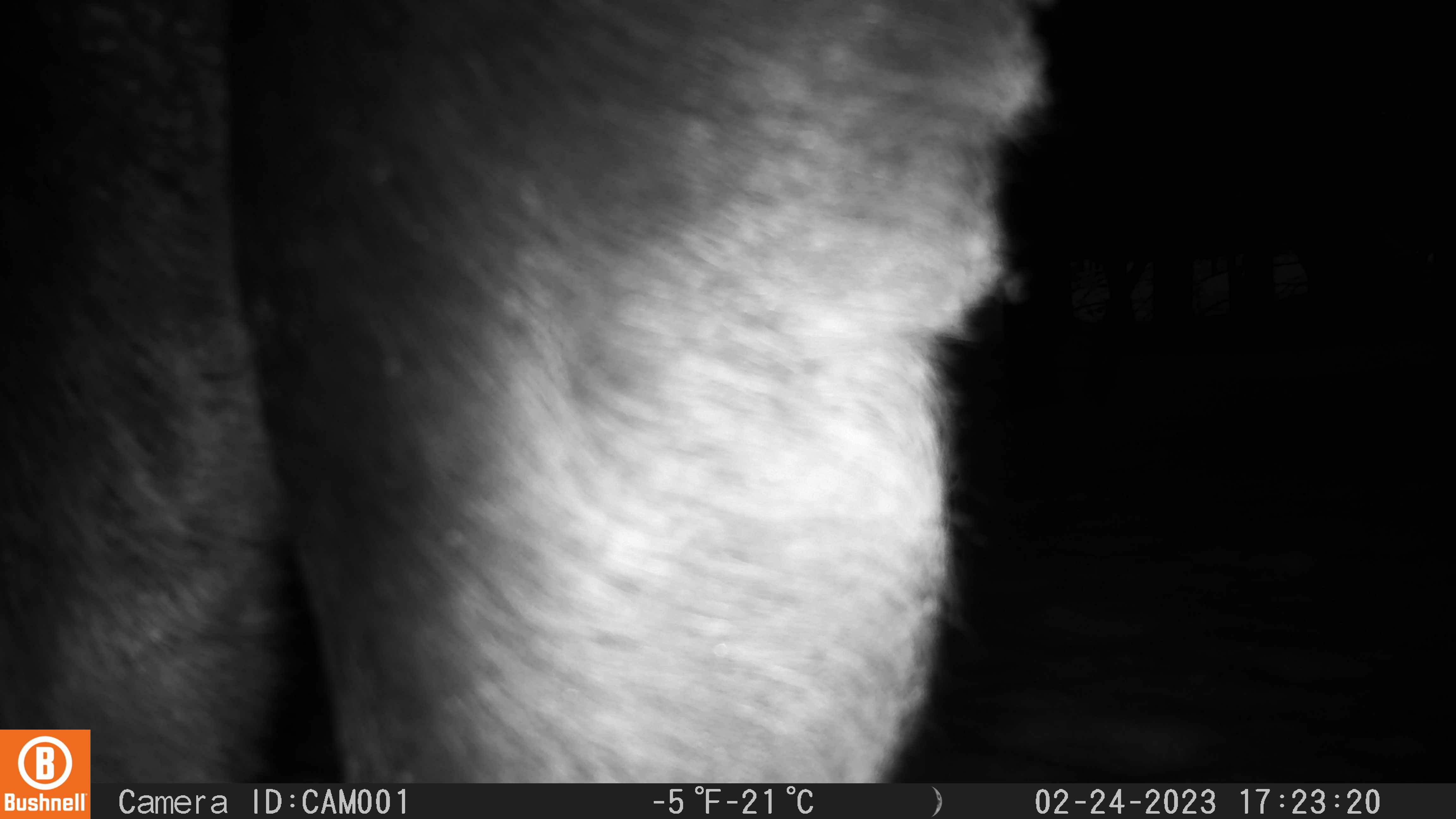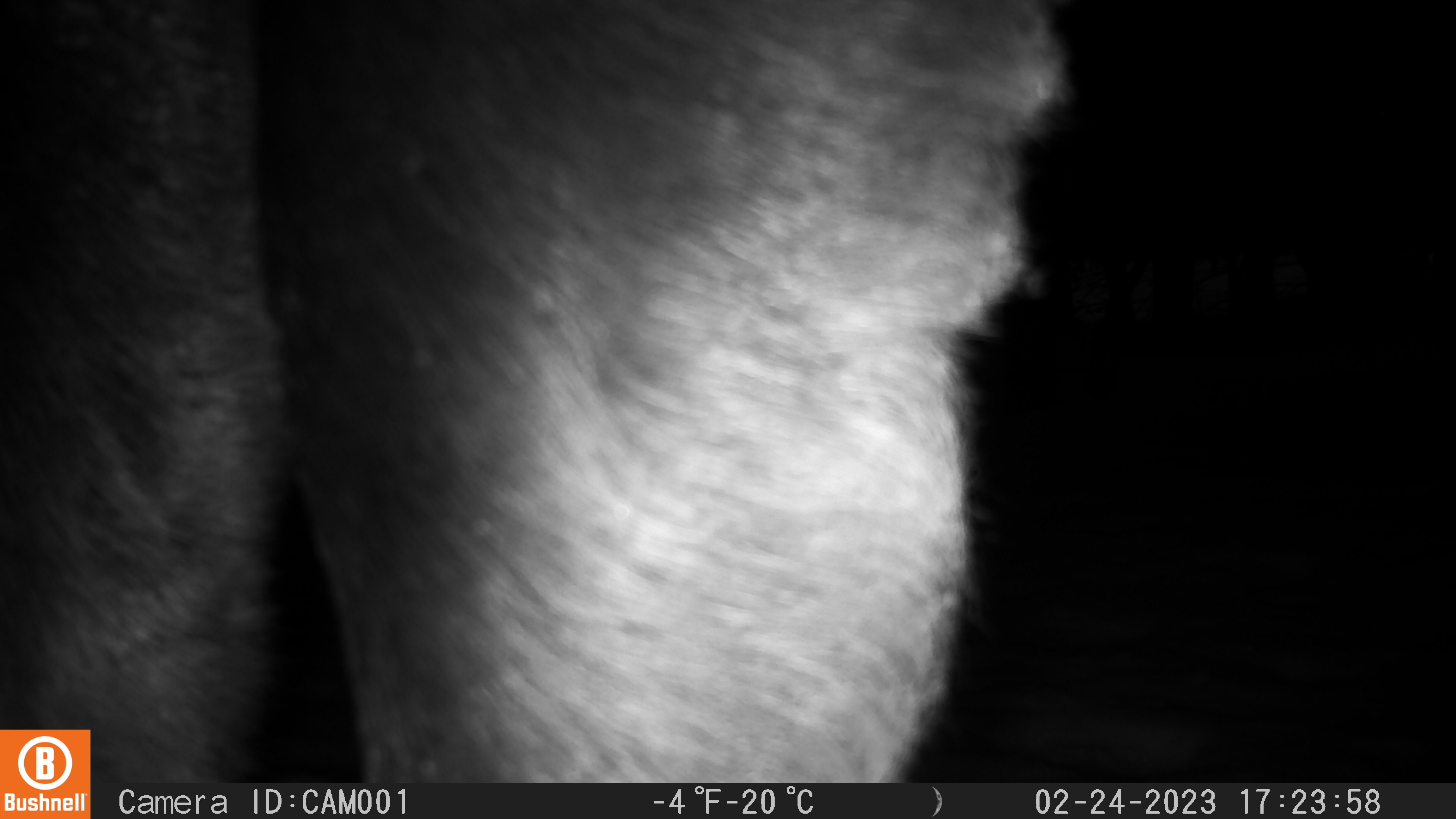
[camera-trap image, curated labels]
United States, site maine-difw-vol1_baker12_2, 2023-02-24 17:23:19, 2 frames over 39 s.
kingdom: Animalia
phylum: Chordata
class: Mammalia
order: Artiodactyla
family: Cervidae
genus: Alces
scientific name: Alces alces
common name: moose